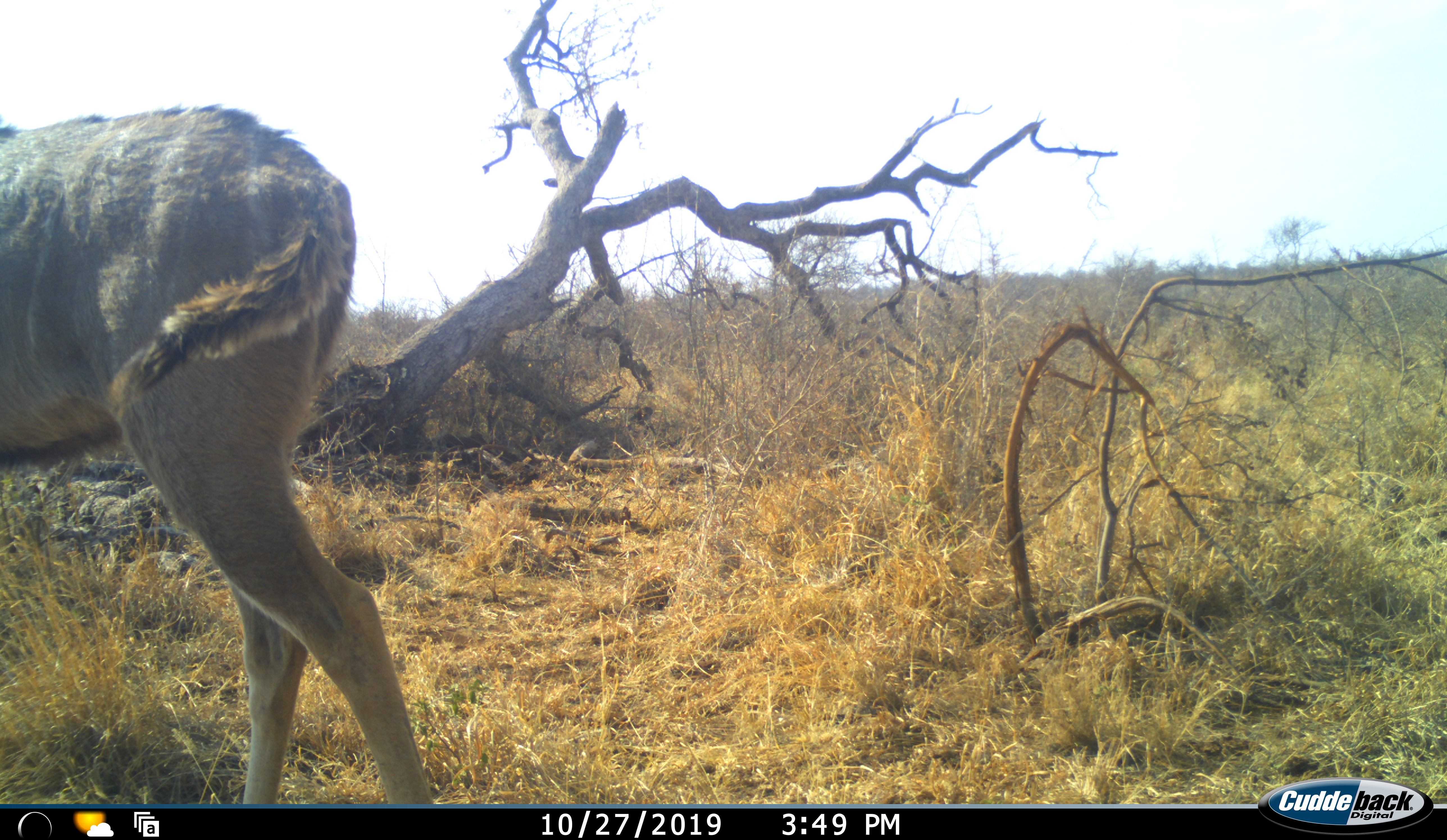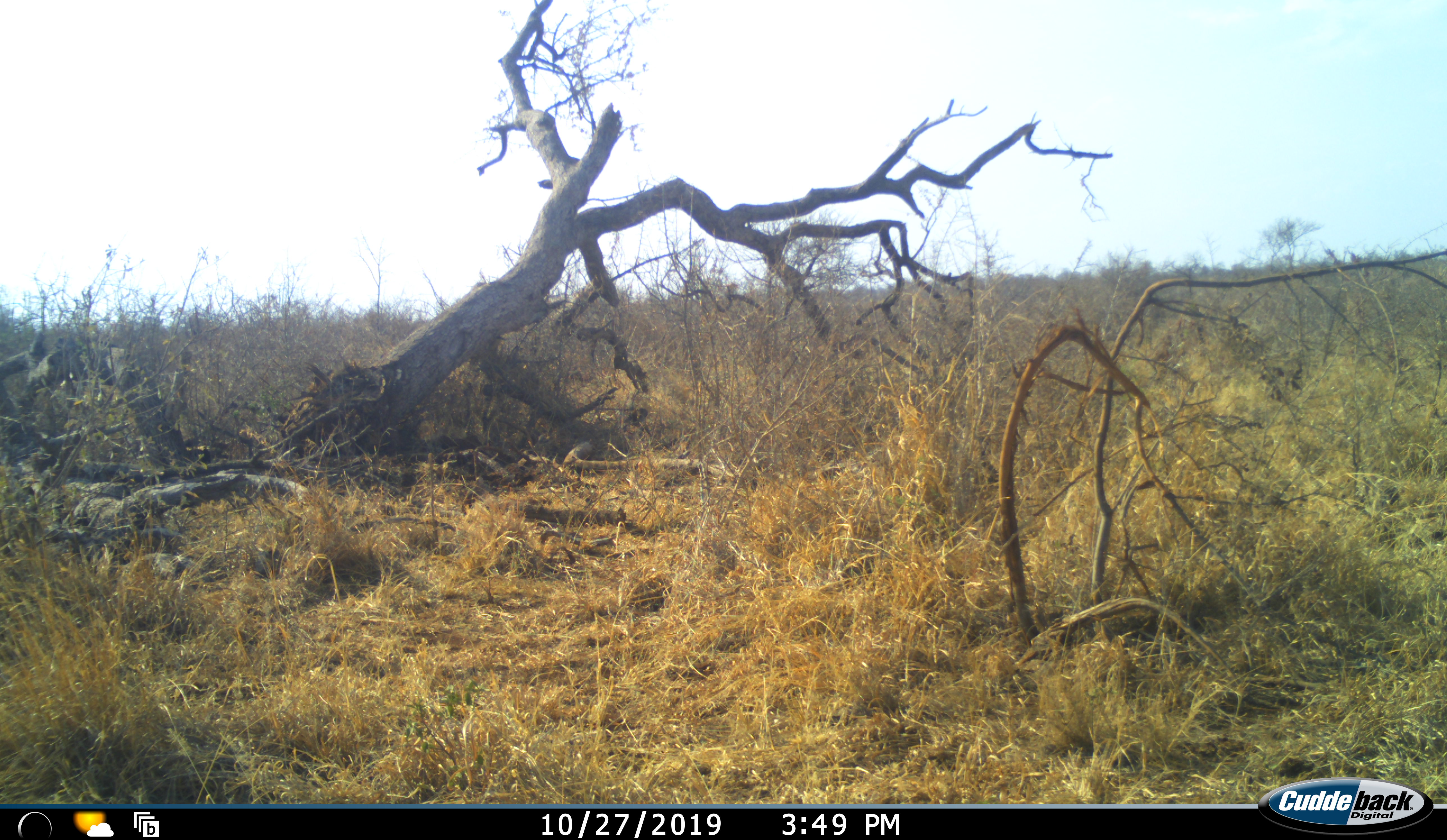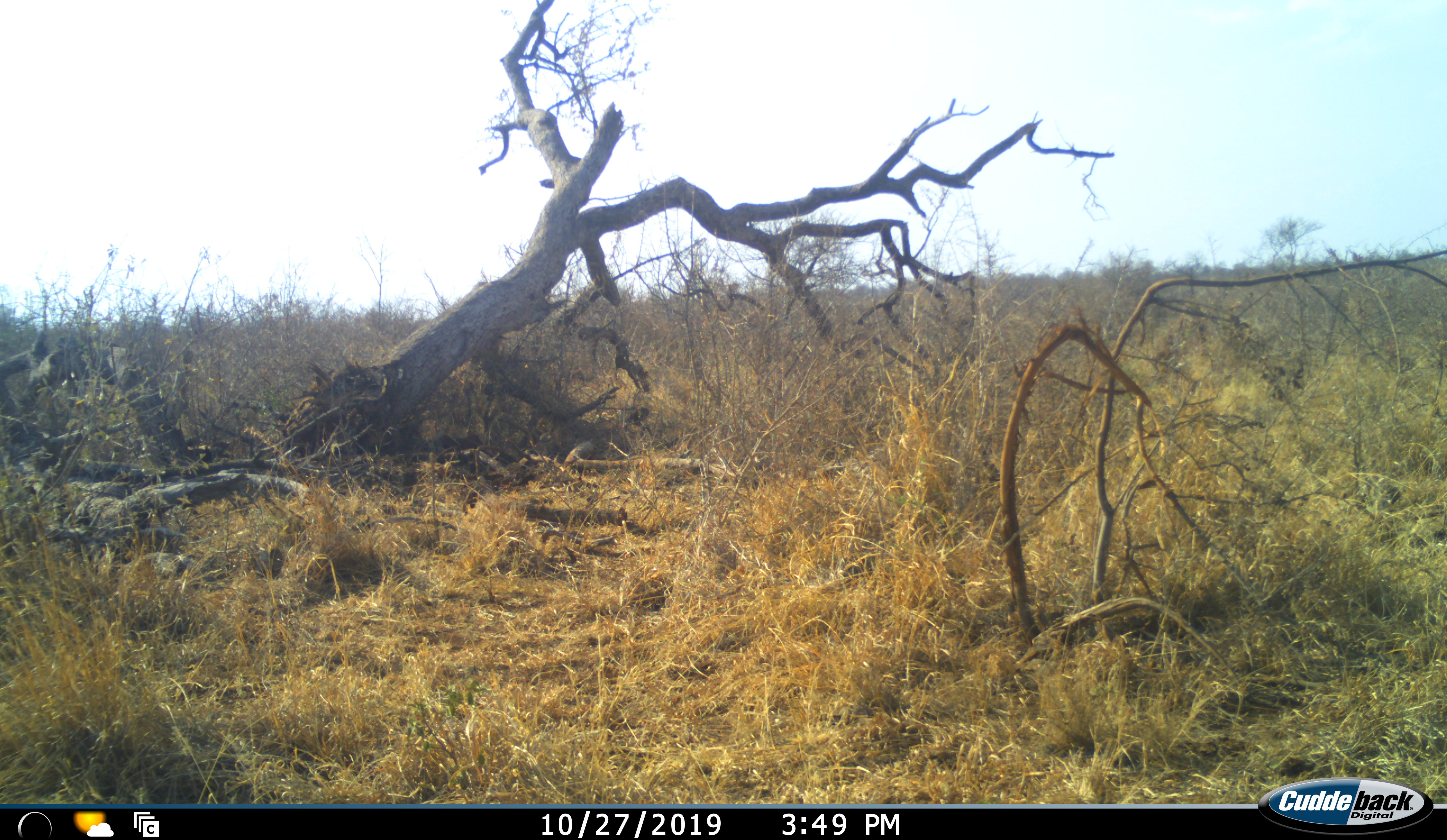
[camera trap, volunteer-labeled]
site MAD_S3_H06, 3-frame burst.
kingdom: Animalia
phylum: Chordata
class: Mammalia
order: Artiodactyla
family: Bovidae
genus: Tragelaphus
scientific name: Tragelaphus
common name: kudu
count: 1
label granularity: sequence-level